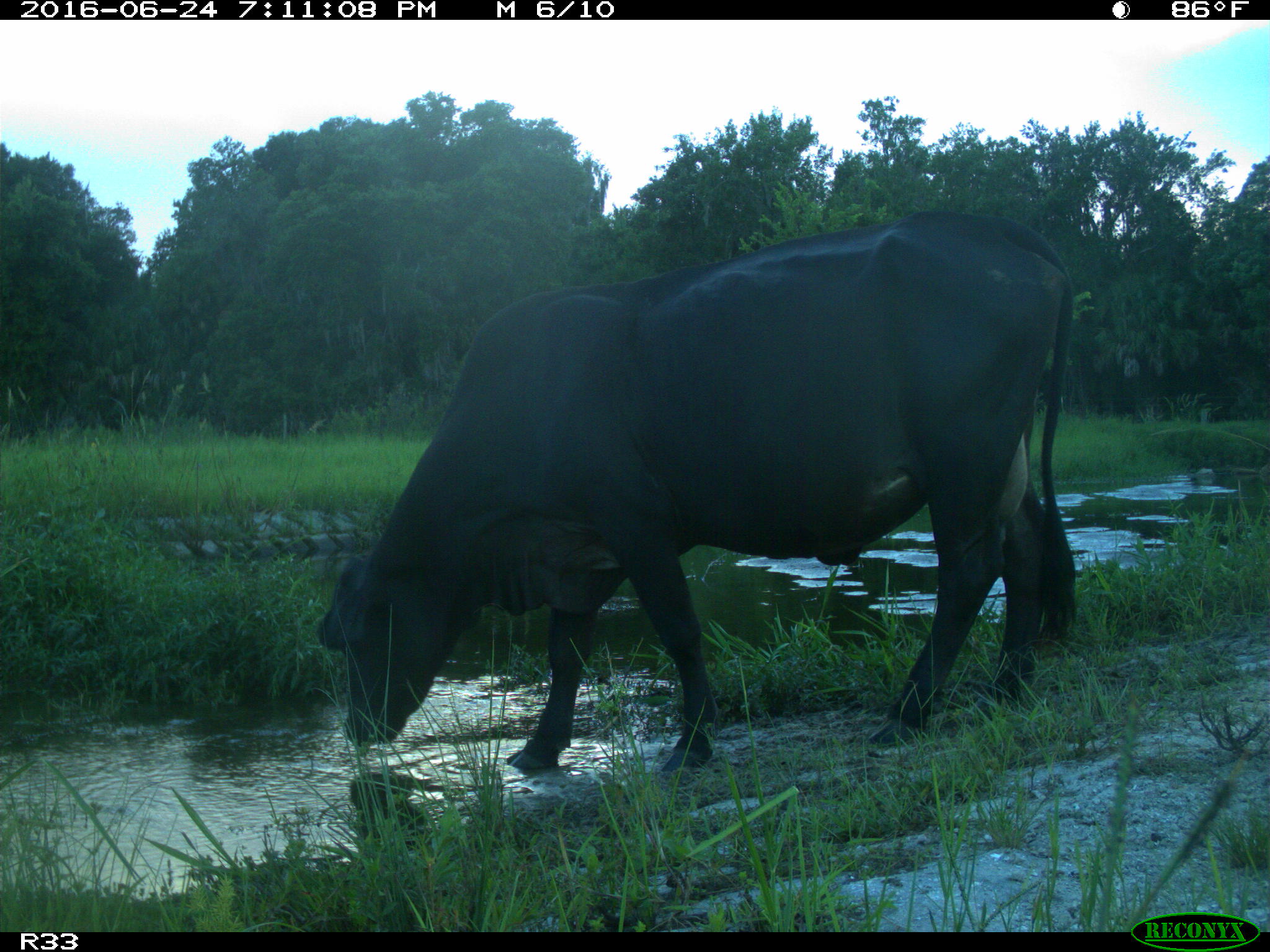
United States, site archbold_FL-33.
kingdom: Animalia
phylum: Chordata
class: Mammalia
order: Artiodactyla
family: Bovidae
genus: Bos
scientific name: Bos taurus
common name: domestic cow